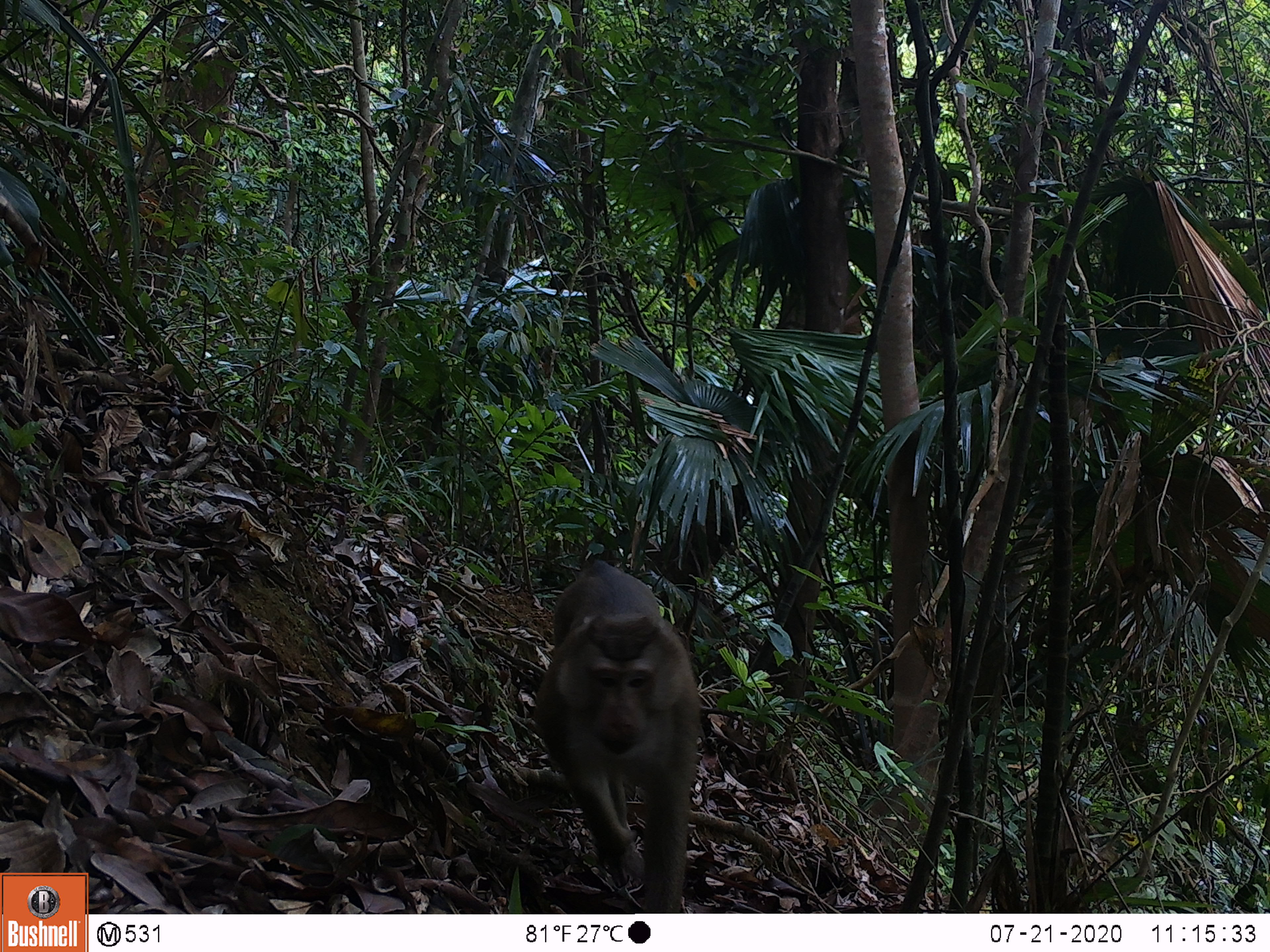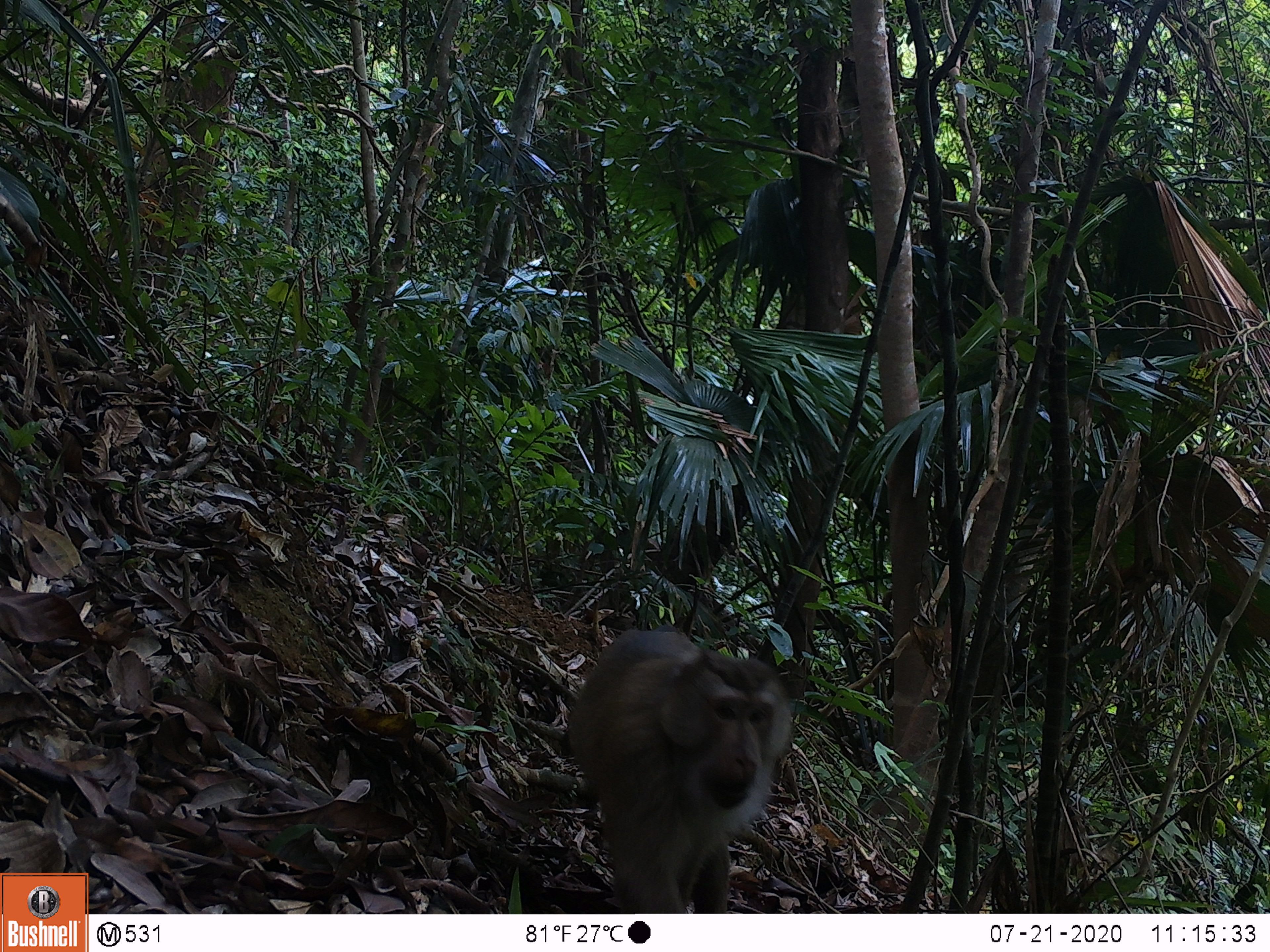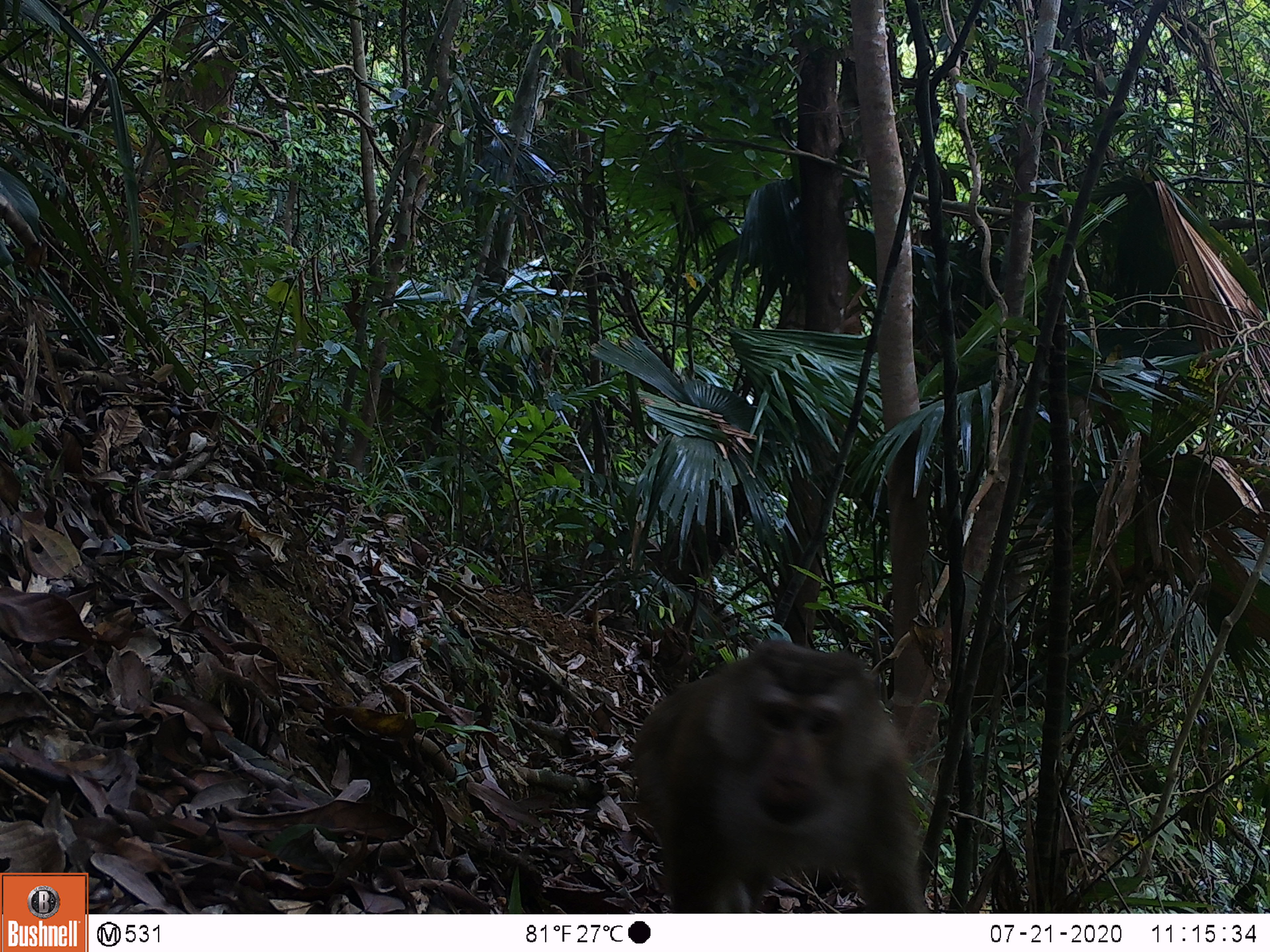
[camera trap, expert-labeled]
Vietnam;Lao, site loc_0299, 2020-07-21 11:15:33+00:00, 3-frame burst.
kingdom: Animalia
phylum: Chordata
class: Mammalia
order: Primates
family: Cercopithecidae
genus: Macaca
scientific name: Macaca nemestrina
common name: pig-tailed macaque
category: pig tailed macaque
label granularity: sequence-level